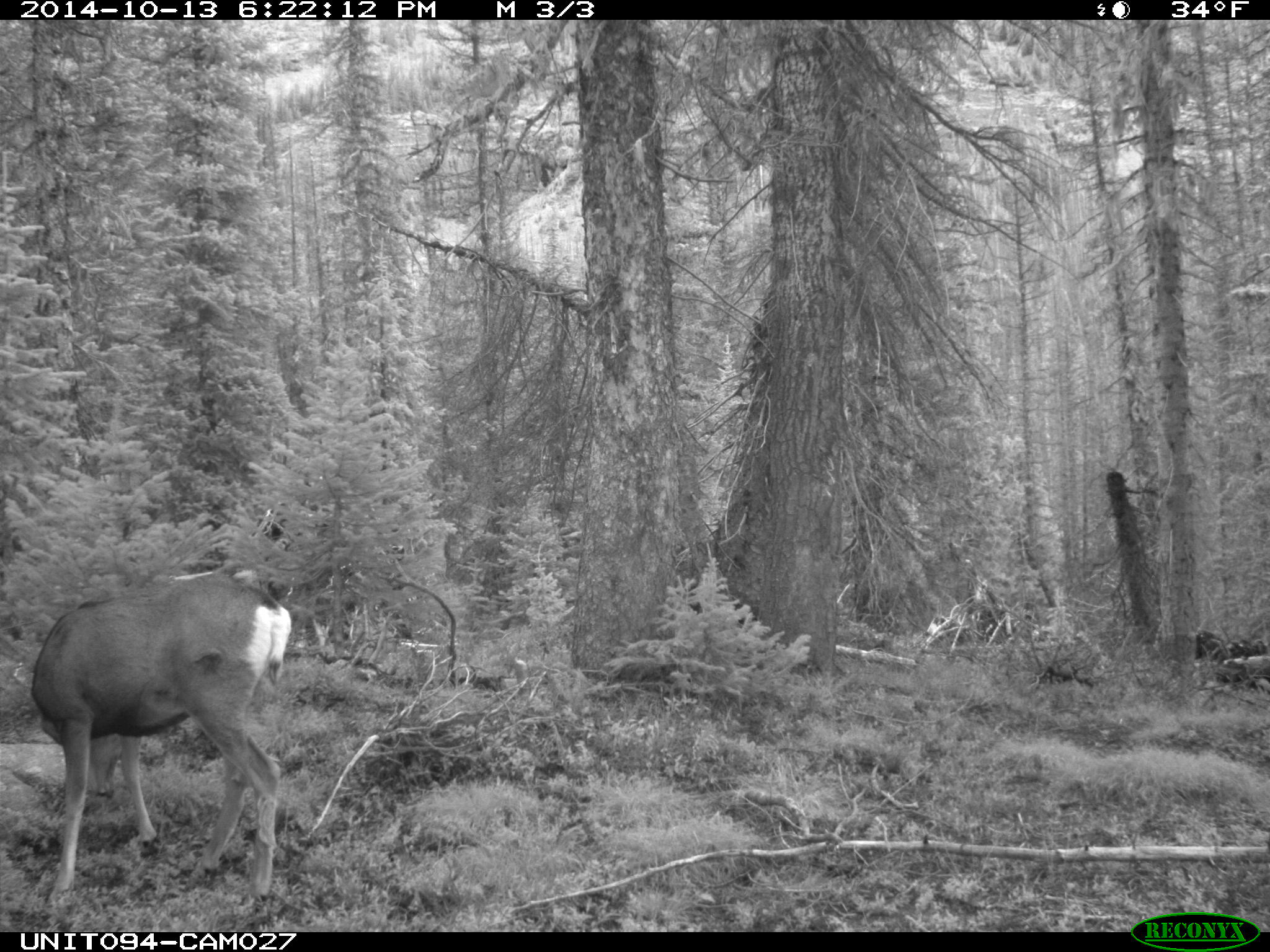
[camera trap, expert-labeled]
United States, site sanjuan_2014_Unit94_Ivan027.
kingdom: Animalia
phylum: Chordata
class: Mammalia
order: Artiodactyla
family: Cervidae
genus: Odocoileus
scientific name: Odocoileus hemionus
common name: mule deer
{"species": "Odocoileus hemionus (mule deer)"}